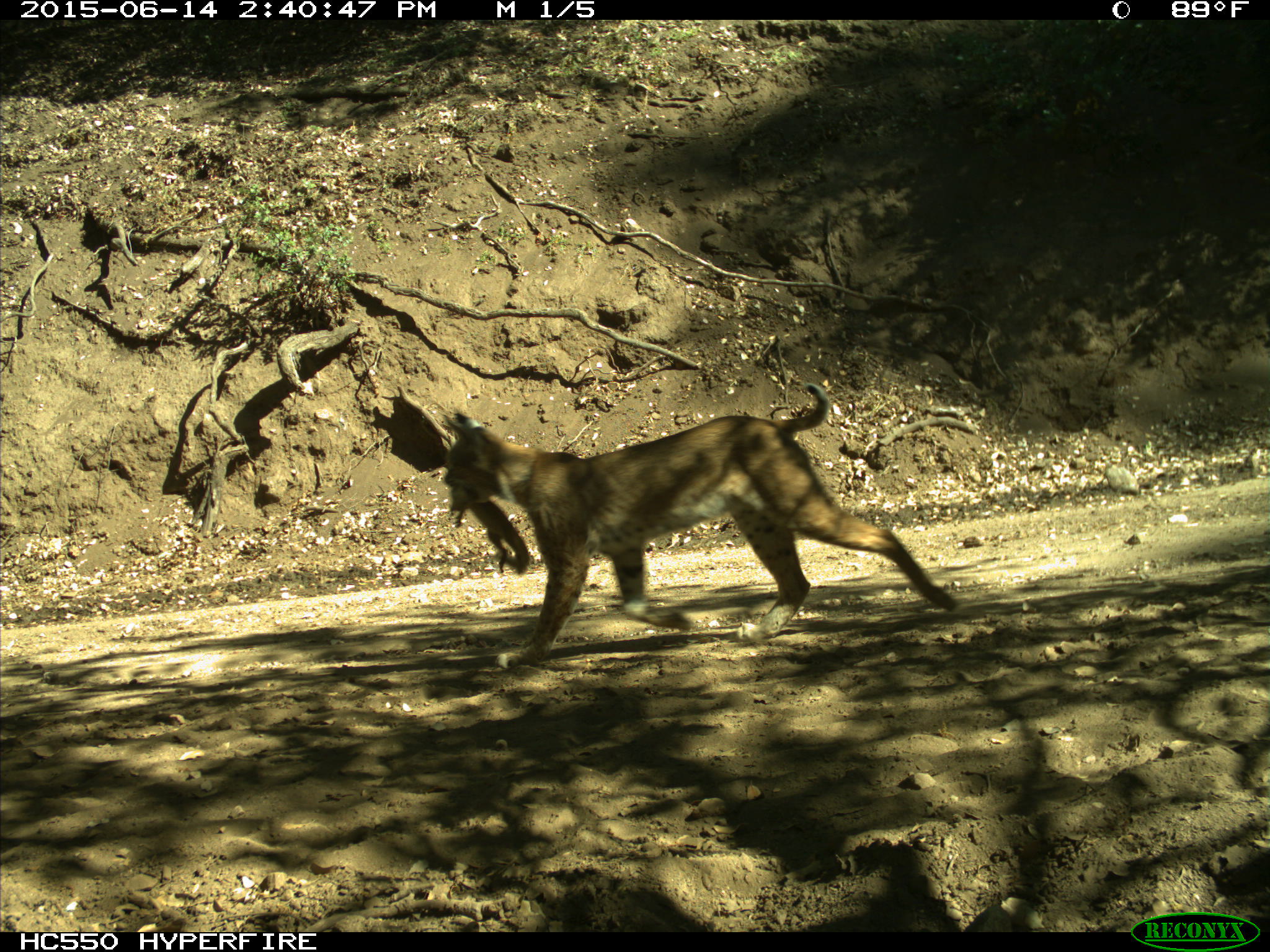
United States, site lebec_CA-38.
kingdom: Animalia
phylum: Chordata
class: Mammalia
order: Carnivora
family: Felidae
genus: Lynx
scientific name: Lynx rufus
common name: bobcat